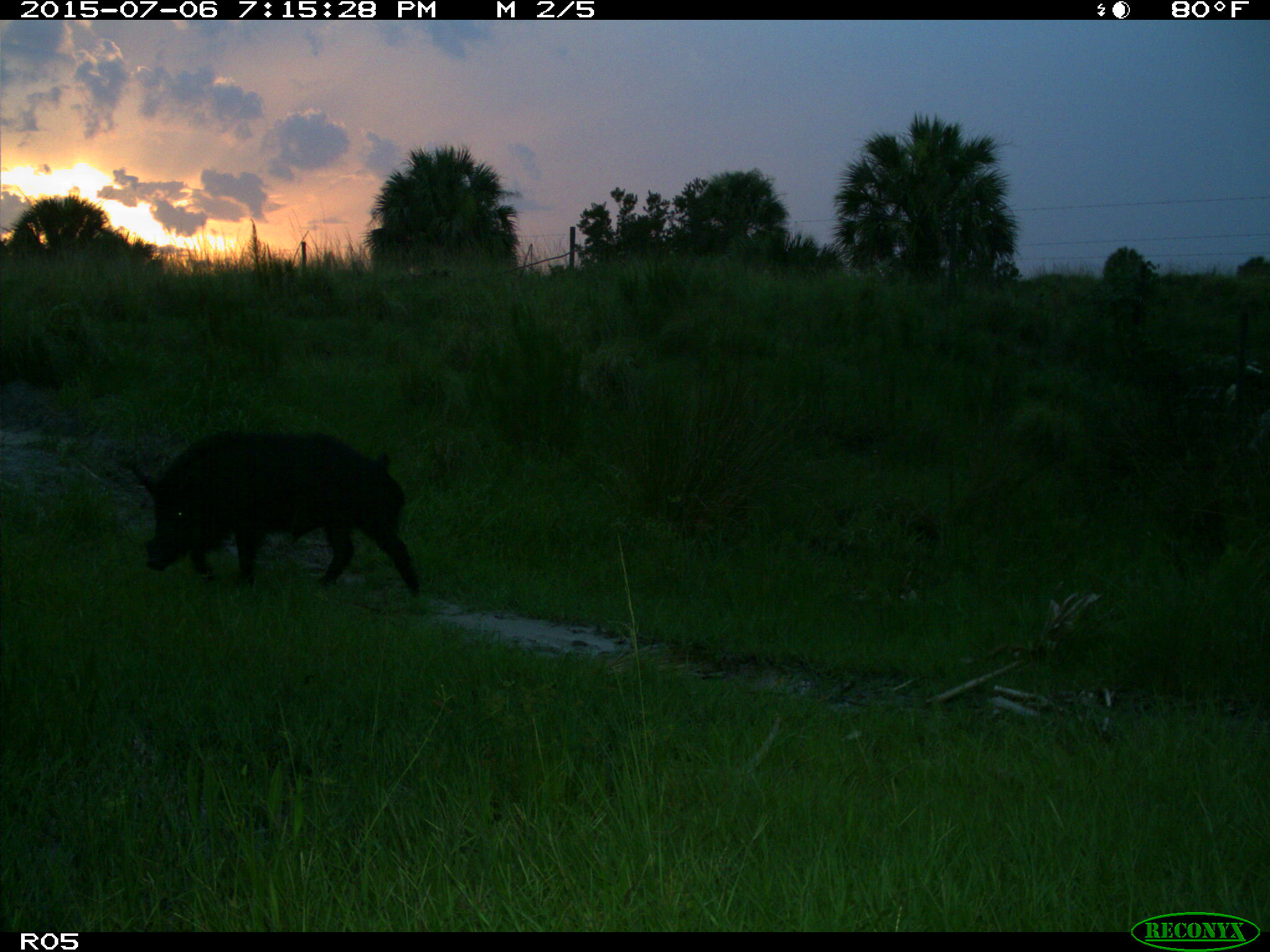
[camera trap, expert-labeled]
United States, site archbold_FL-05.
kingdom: Animalia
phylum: Chordata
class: Mammalia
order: Artiodactyla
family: Suidae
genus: Sus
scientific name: Sus scrofa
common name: wild boar